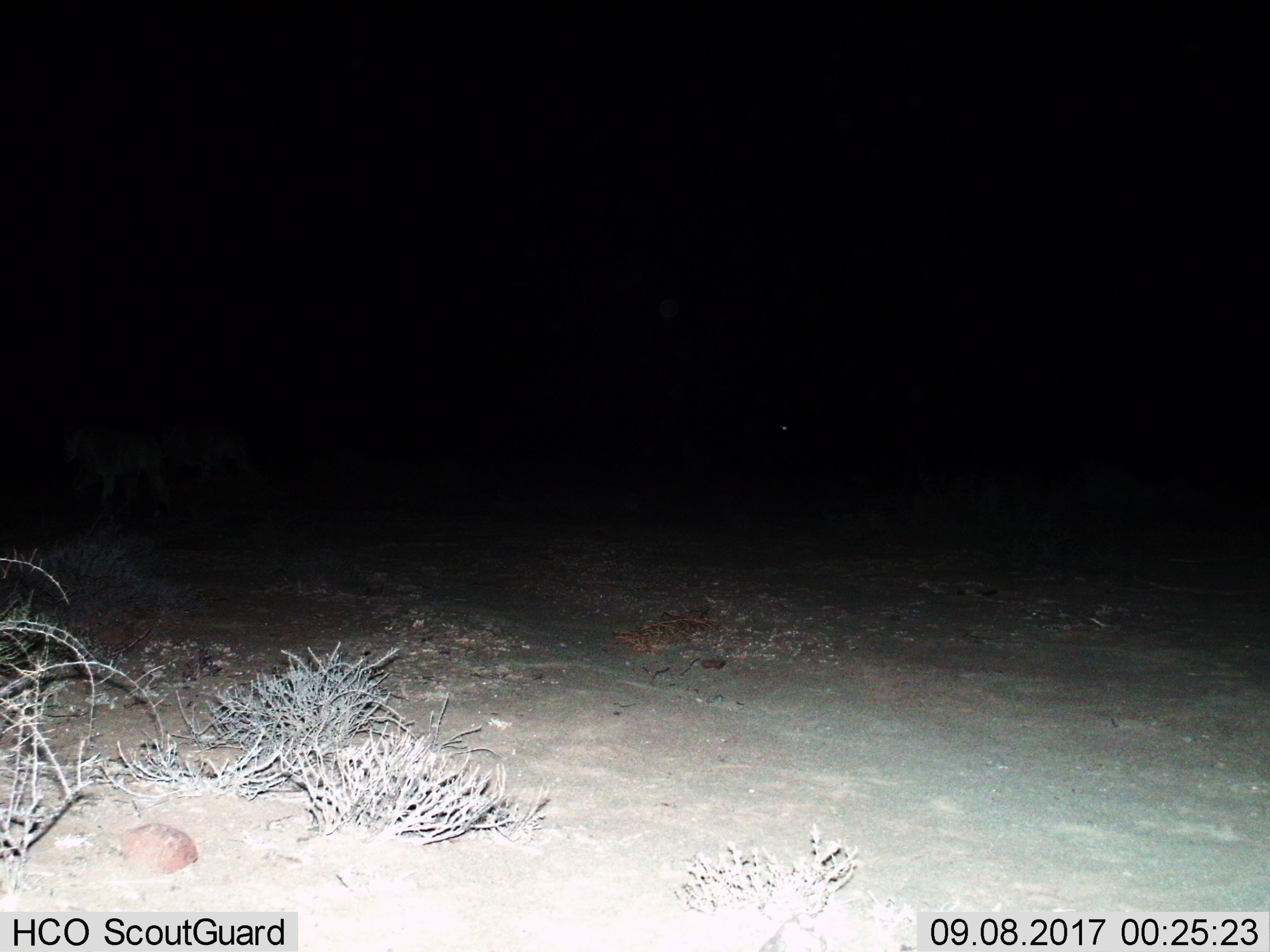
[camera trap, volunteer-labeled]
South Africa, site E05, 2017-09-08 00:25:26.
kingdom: Animalia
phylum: Chordata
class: Mammalia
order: Artiodactyla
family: Bovidae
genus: Antidorcas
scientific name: Antidorcas marsupialis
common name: springbok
Springbok (Antidorcas marsupialis), count 2. Behavior (volunteer vote fractions): standing 100%, resting 0%, moving 0%, interacting 0%. Young present (vote fraction): 0%. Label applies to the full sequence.